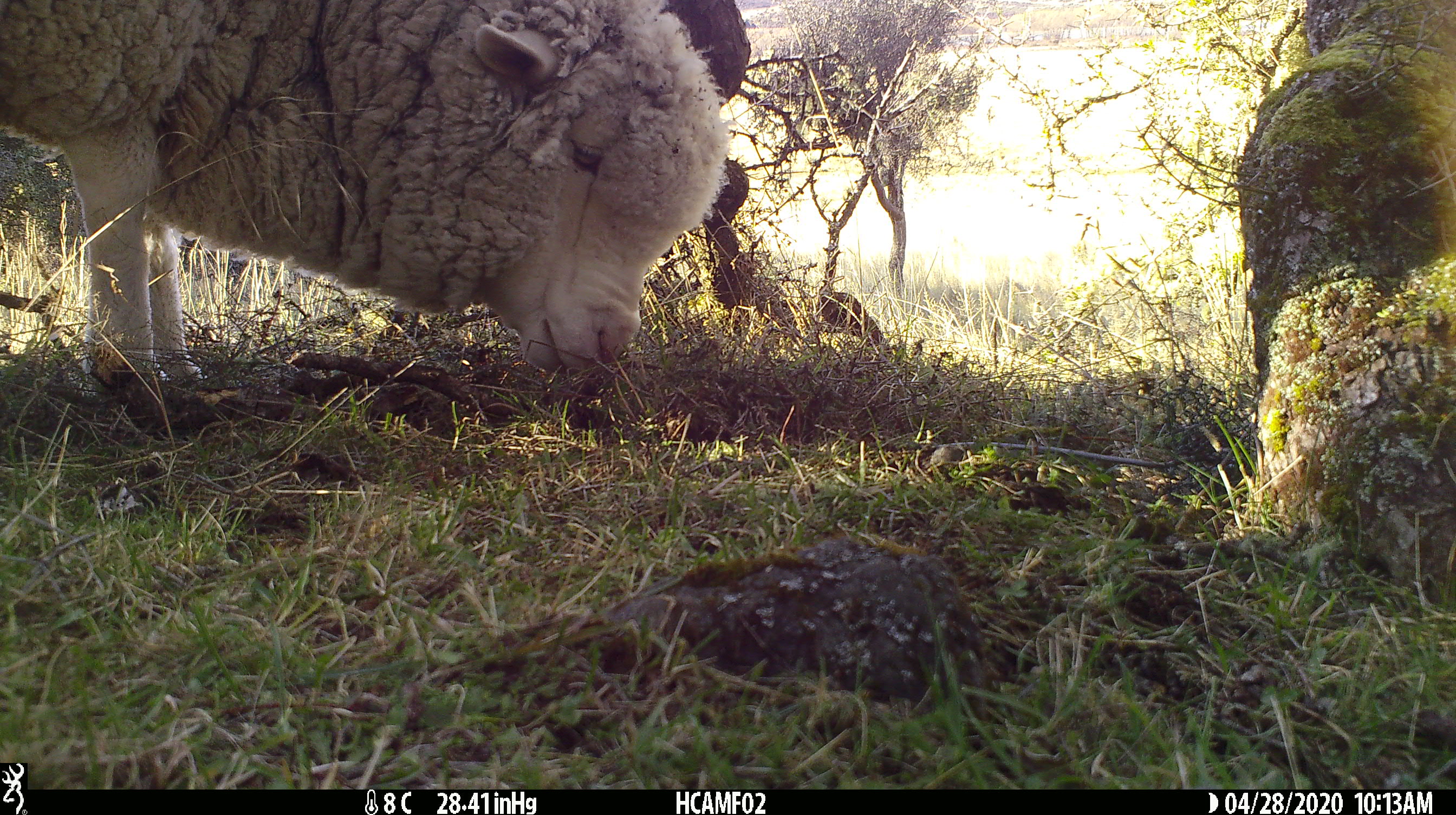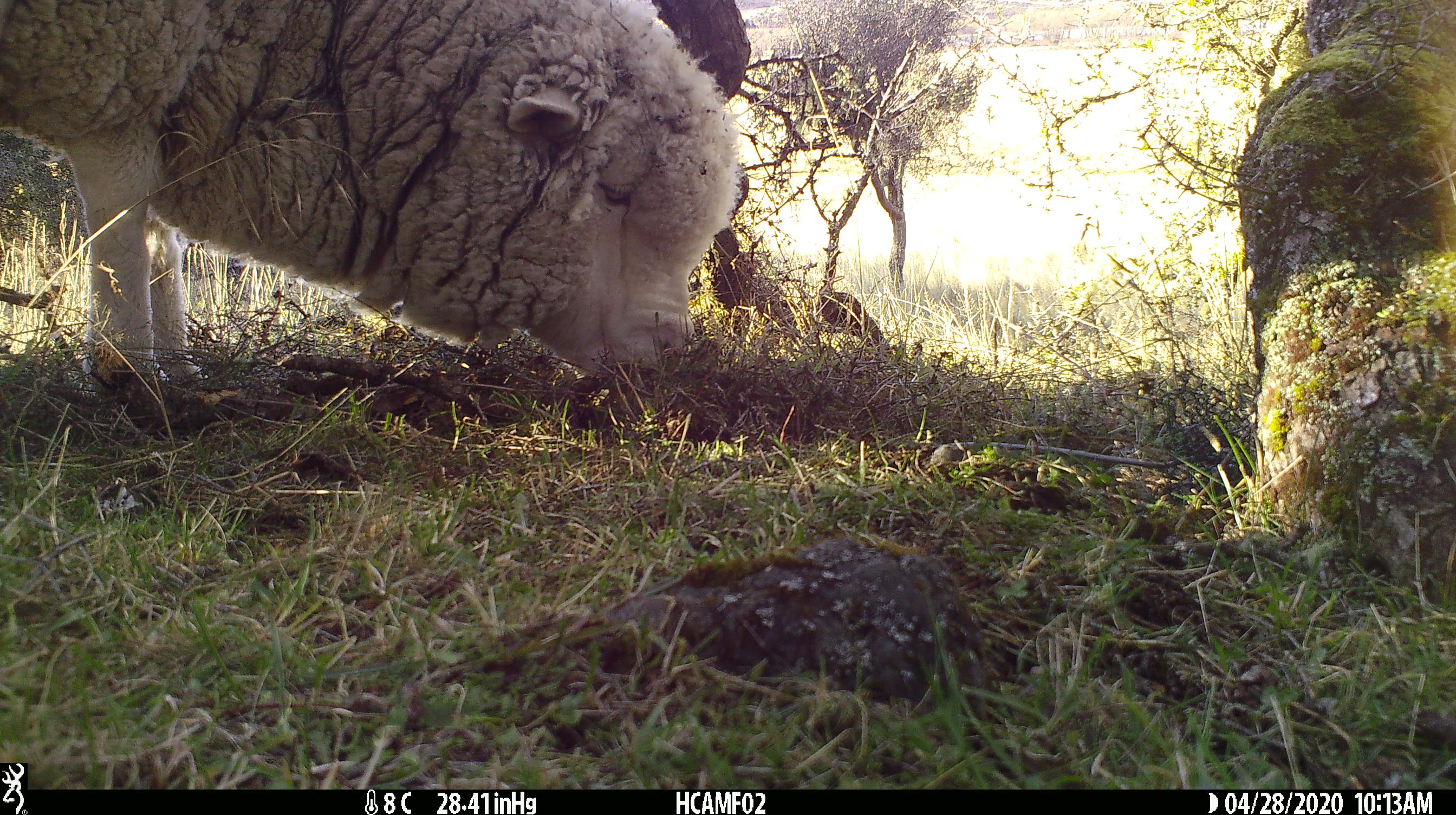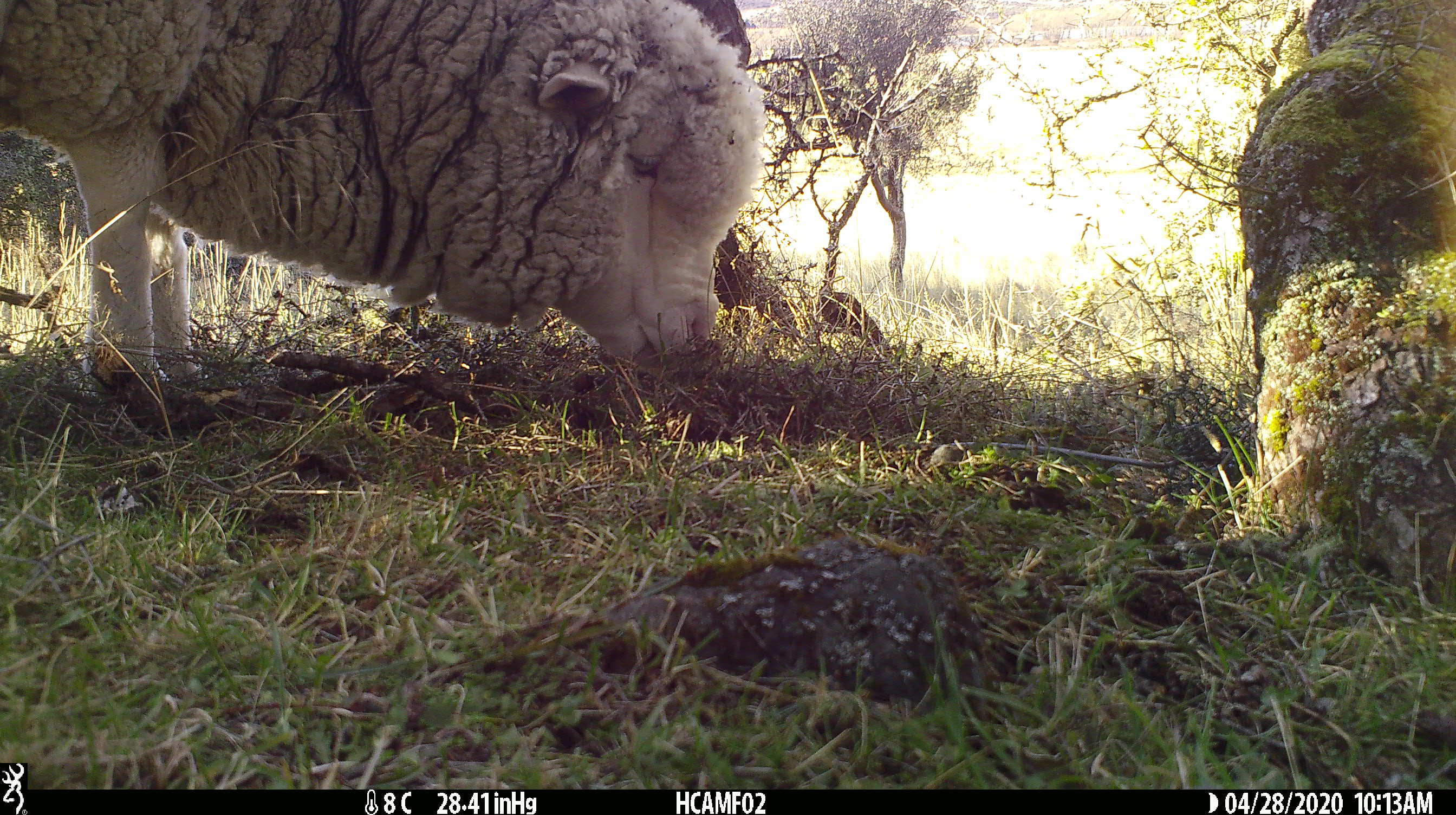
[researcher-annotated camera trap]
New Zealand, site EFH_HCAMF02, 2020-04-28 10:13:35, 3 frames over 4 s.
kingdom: Animalia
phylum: Chordata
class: Mammalia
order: Artiodactyla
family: Bovidae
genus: Ovis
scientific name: Ovis aries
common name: domestic sheep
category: sheep